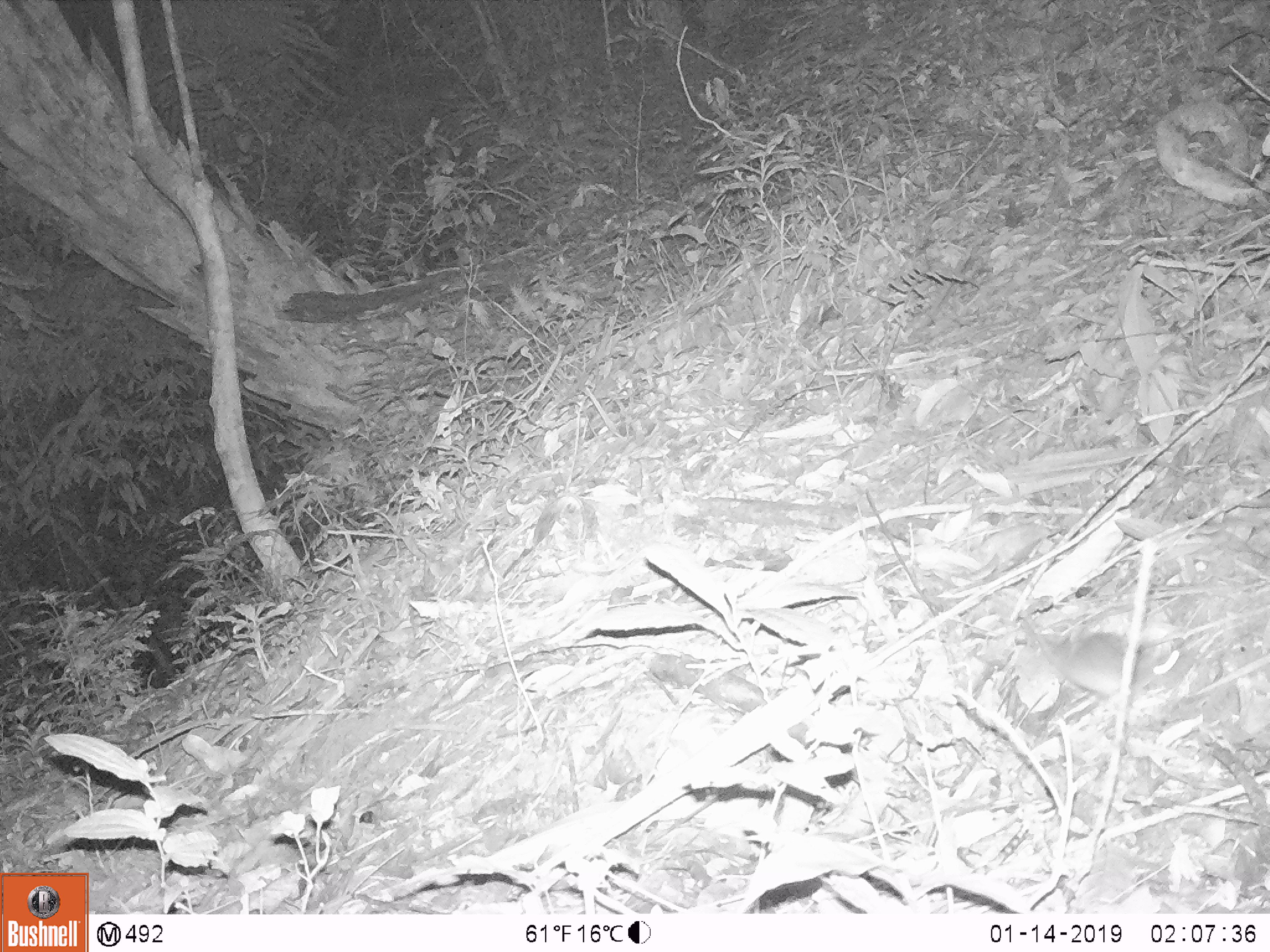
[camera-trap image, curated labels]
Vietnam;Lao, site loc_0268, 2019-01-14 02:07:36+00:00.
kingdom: Animalia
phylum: Chordata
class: Mammalia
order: Rodentia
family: Muridae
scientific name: Muridae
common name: old-world mice and rats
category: unidentified murid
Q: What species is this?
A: Unidentified murid (old-world mice and rats) (Muridae).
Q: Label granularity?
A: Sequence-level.